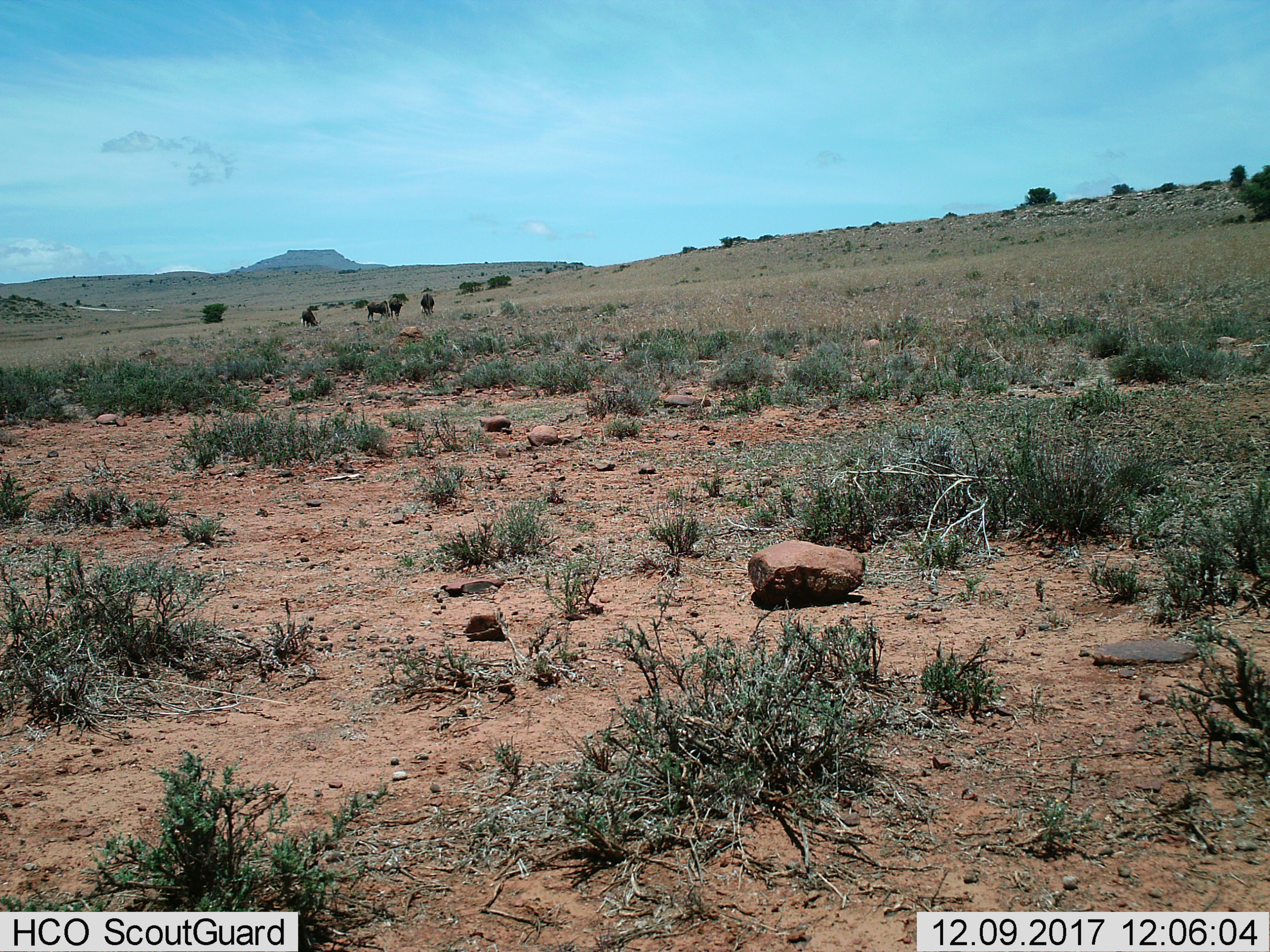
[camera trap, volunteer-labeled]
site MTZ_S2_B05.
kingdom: Animalia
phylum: Chordata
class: Mammalia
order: Artiodactyla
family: Bovidae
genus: Connochaetes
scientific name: Connochaetes gnou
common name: black wildebeest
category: wildebeestblack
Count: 4.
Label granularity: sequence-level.